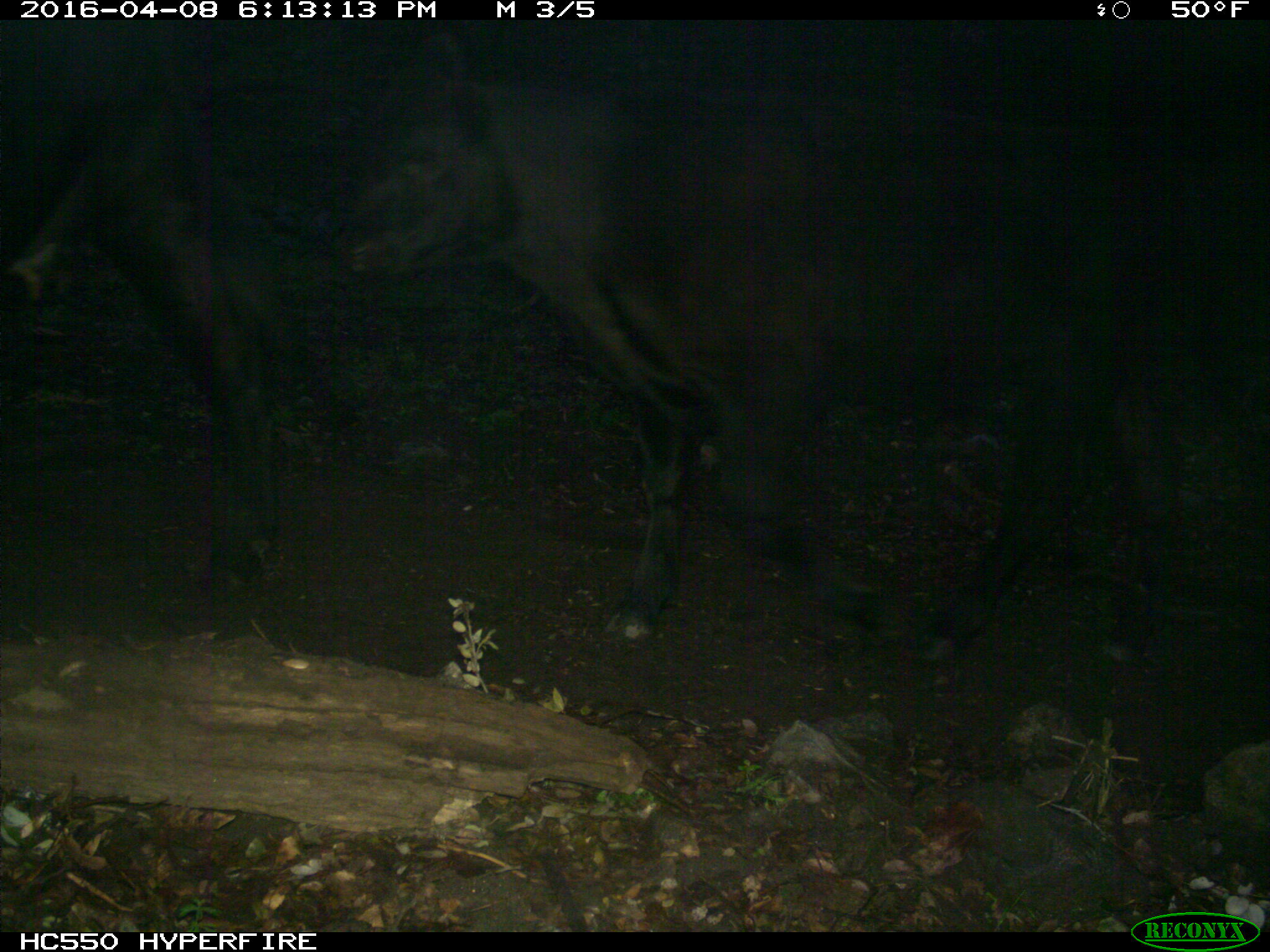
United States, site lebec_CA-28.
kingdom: Animalia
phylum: Chordata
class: Mammalia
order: Artiodactyla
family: Bovidae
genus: Bos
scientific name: Bos taurus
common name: domestic cow